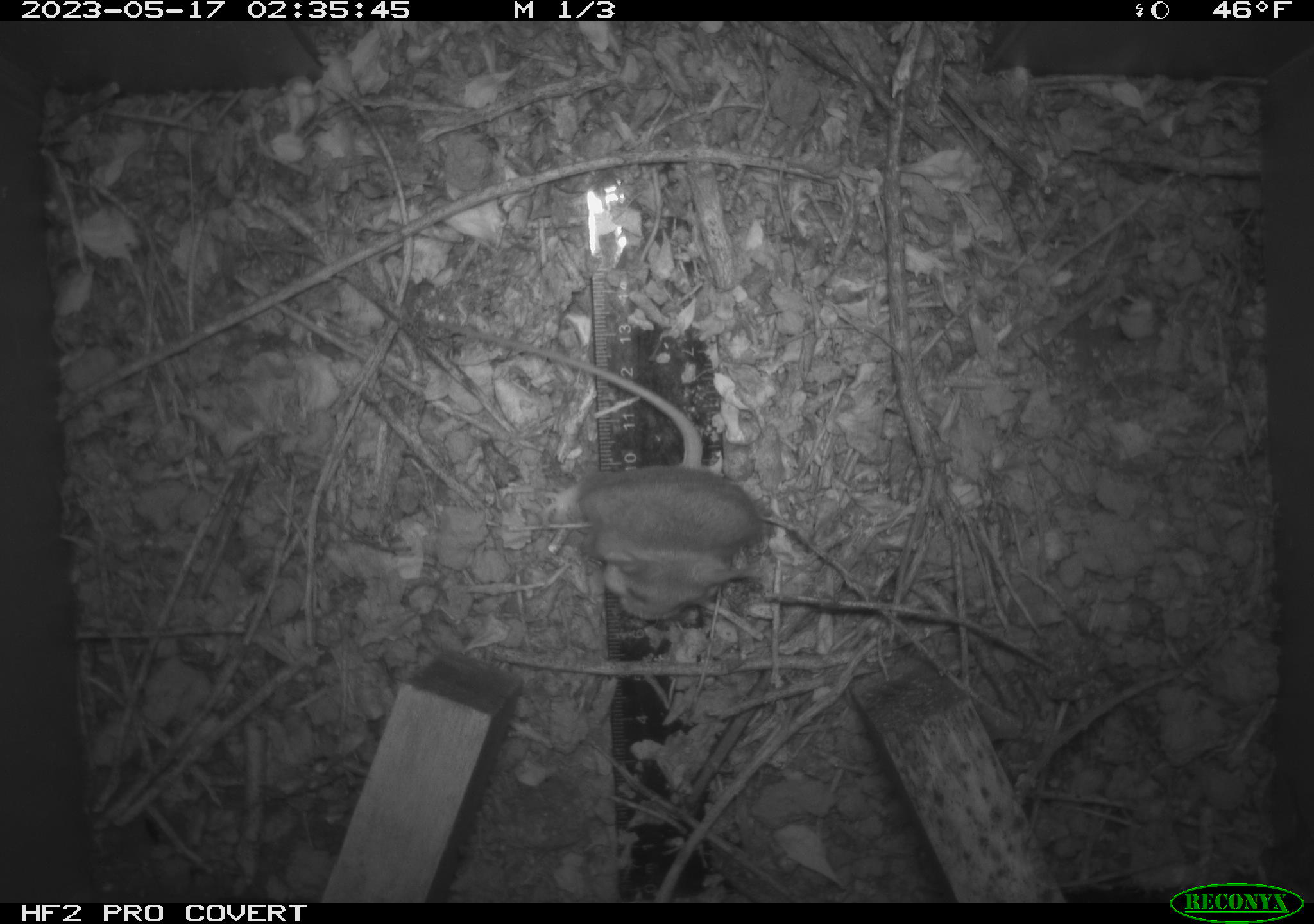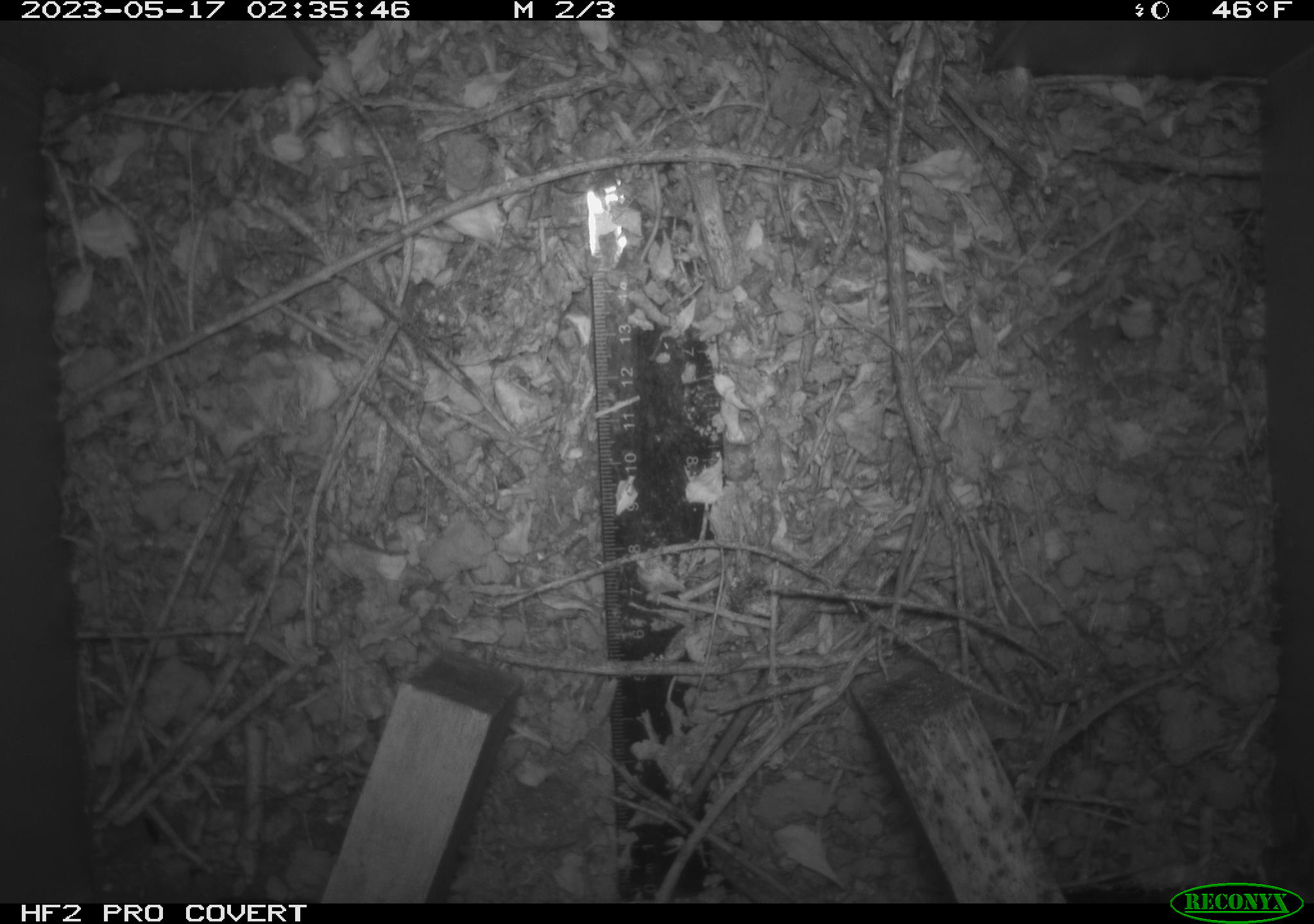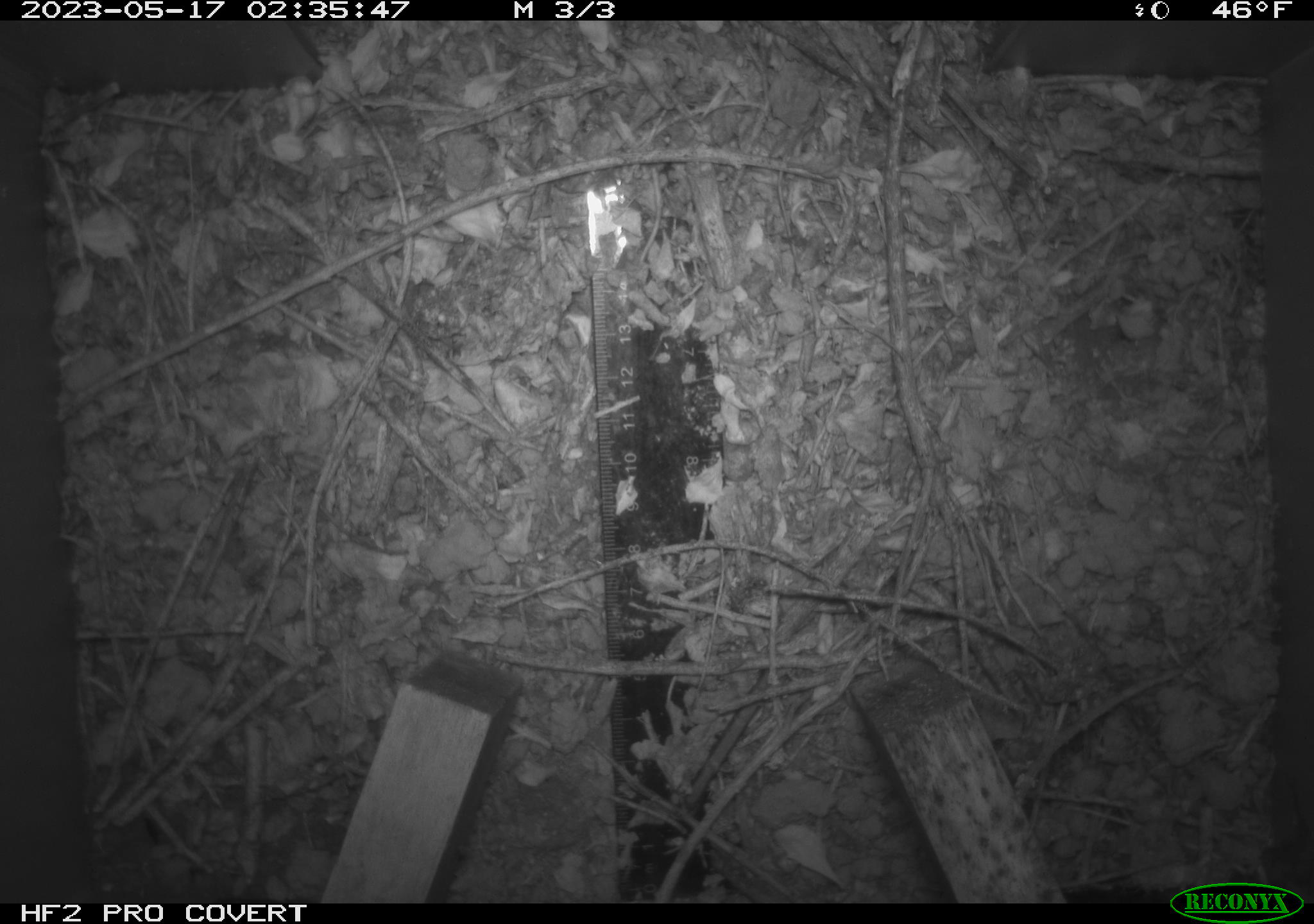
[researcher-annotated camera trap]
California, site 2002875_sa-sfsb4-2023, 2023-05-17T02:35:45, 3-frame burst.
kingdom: Animalia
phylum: Chordata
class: Mammalia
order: Rodentia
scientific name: Rodentia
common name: mouse species